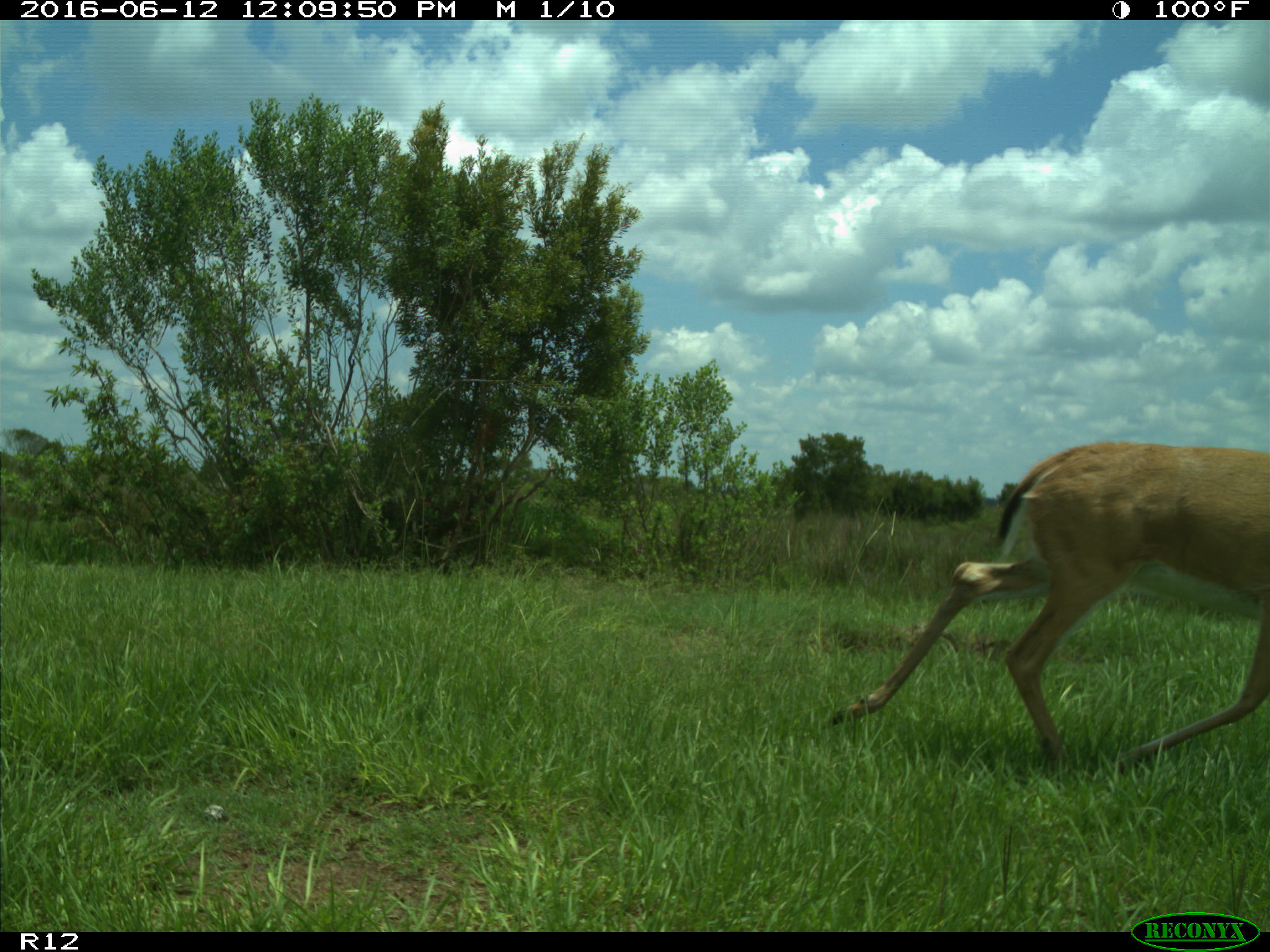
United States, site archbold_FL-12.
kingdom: Animalia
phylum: Chordata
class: Mammalia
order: Artiodactyla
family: Cervidae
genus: Odocoileus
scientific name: Odocoileus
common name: deer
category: unidentified deer